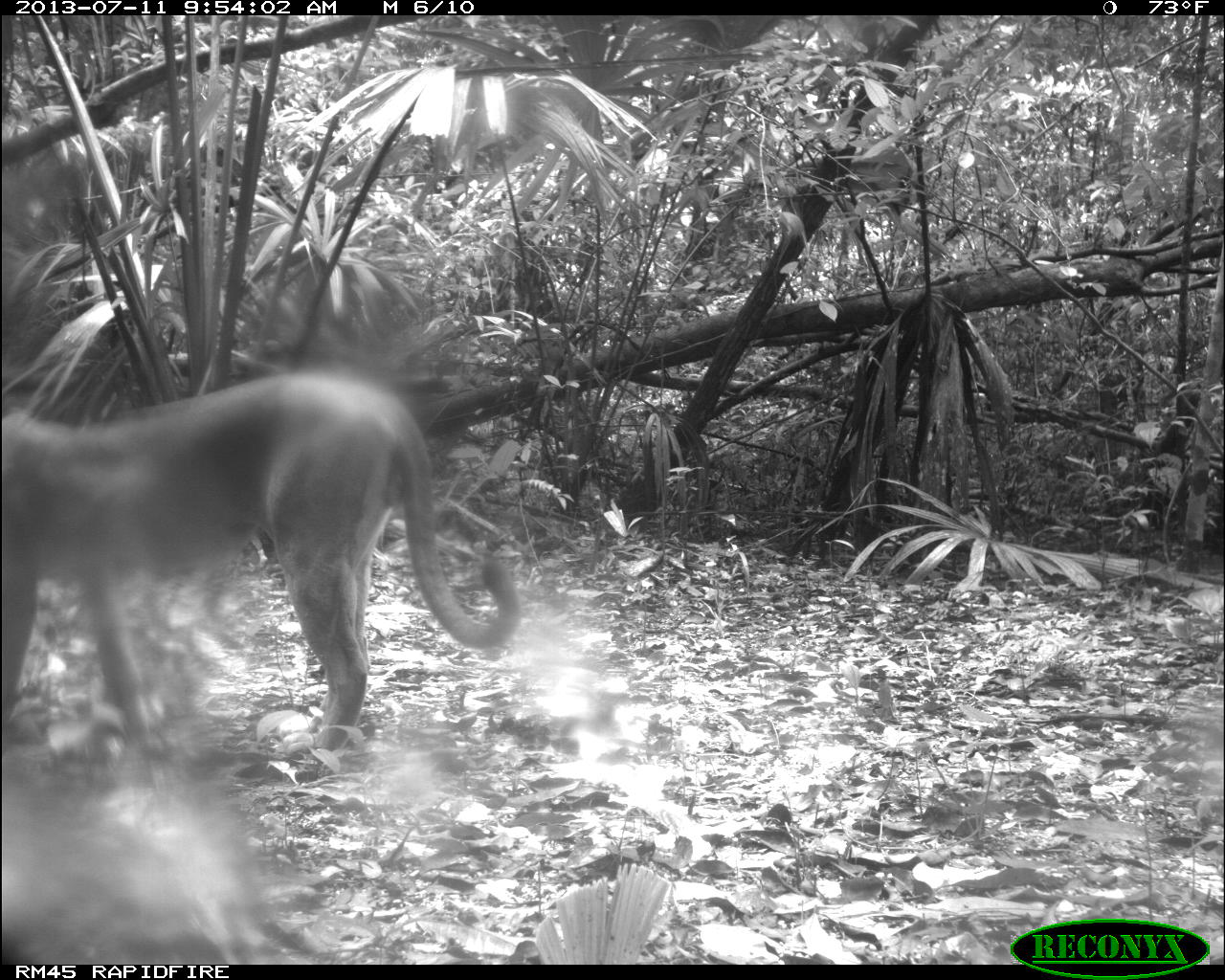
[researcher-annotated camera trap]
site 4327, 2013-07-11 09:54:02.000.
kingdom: Animalia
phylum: Chordata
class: Mammalia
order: Carnivora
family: Felidae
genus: Puma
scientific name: Puma concolor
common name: mountain lion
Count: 1.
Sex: male.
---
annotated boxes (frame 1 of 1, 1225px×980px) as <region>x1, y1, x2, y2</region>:
puma concolor: <region>0, 372, 518, 745</region>